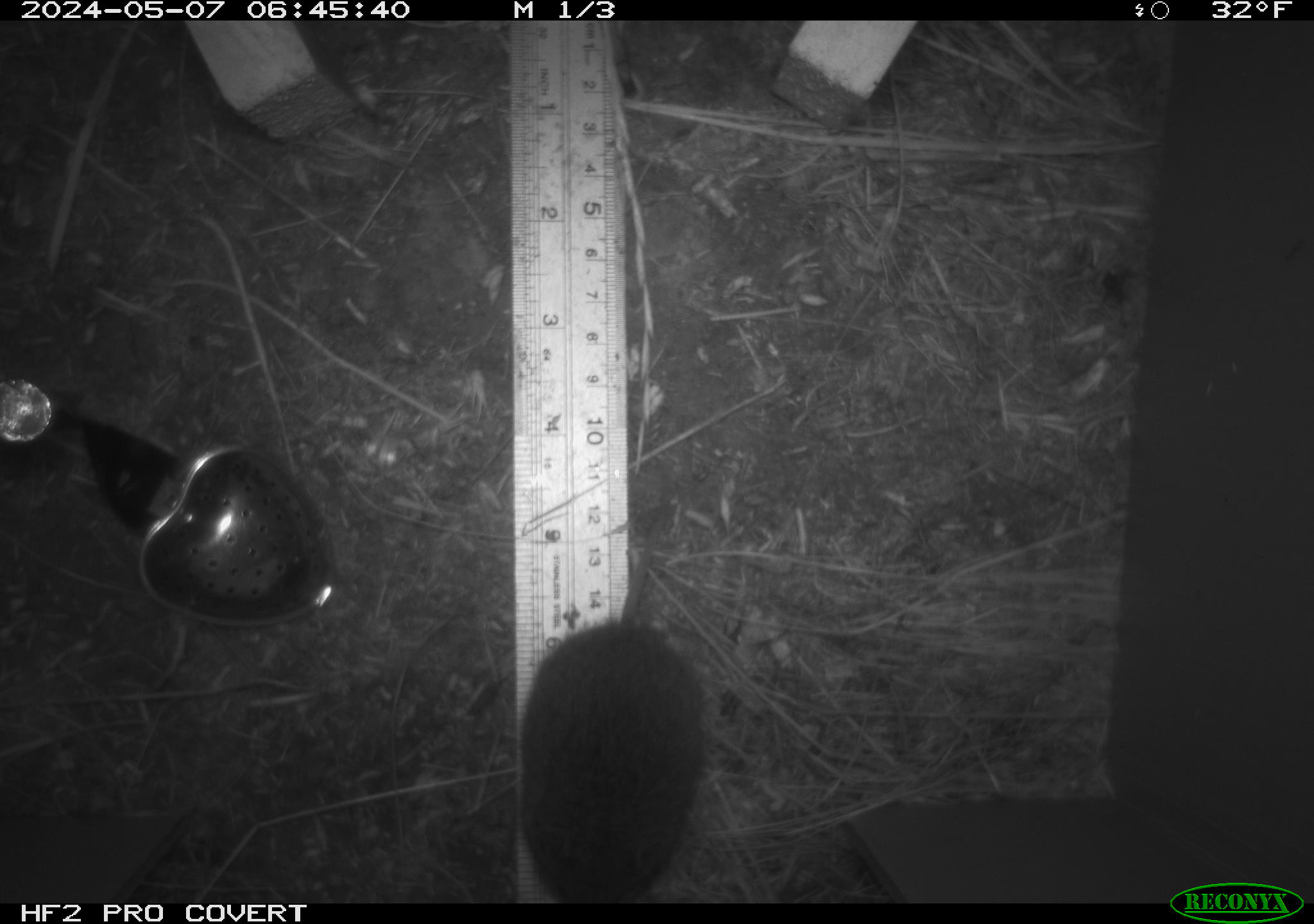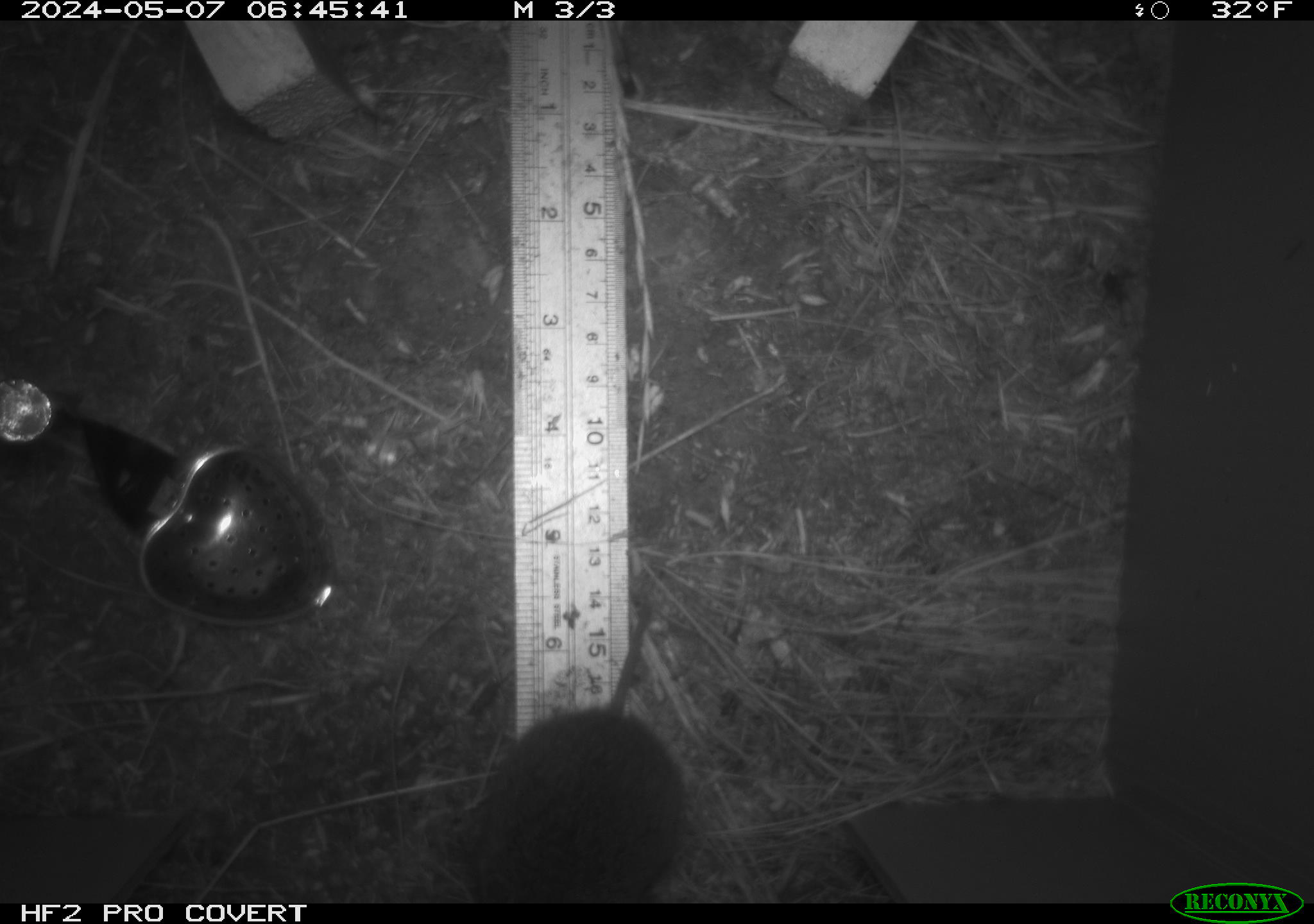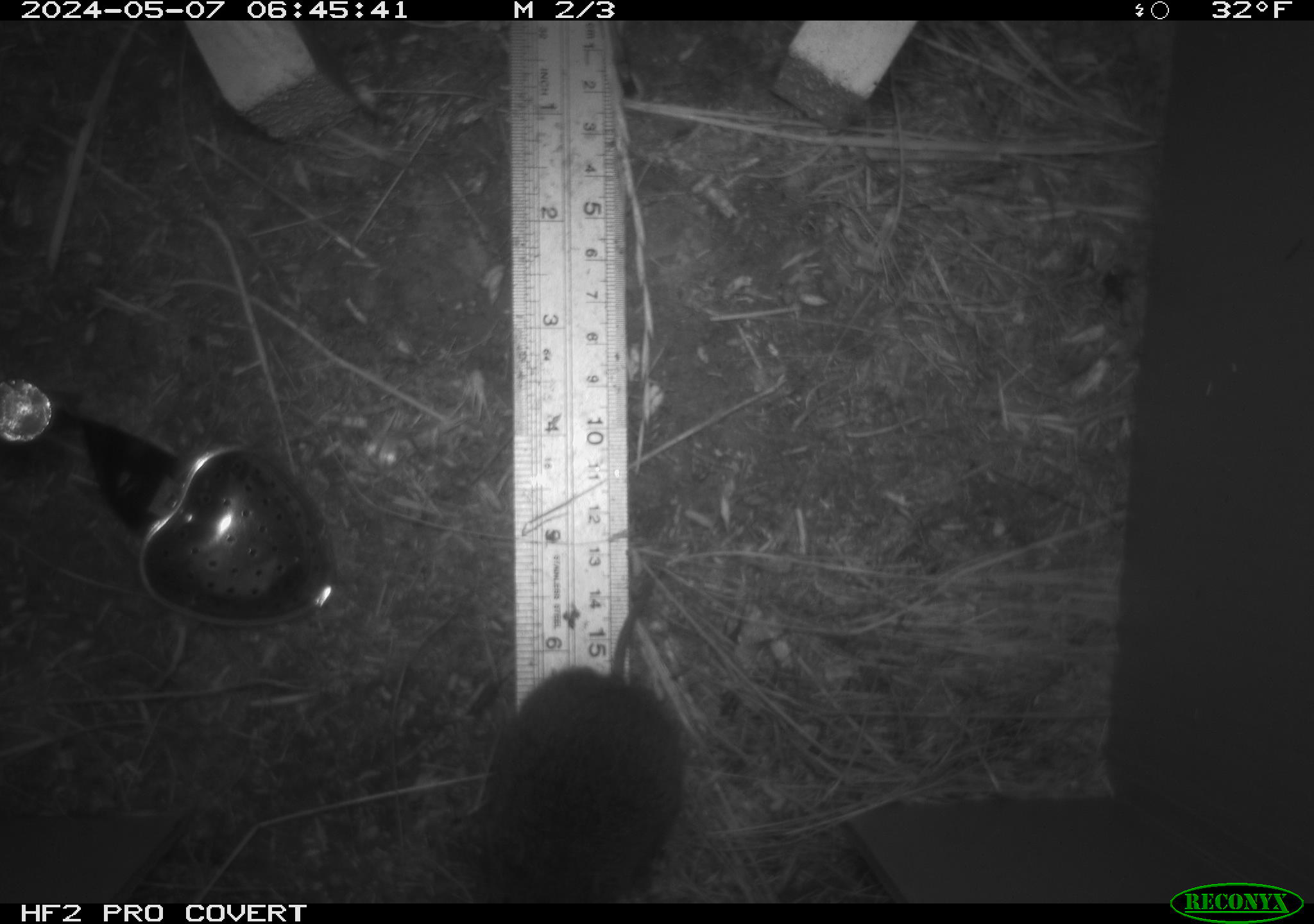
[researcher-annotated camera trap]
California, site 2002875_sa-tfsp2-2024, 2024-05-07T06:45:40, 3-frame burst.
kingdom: Animalia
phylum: Chordata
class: Mammalia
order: Rodentia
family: Cricetidae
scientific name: Arvicolinae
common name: voles, lemmings, and muskrats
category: arvicolinae subfamily